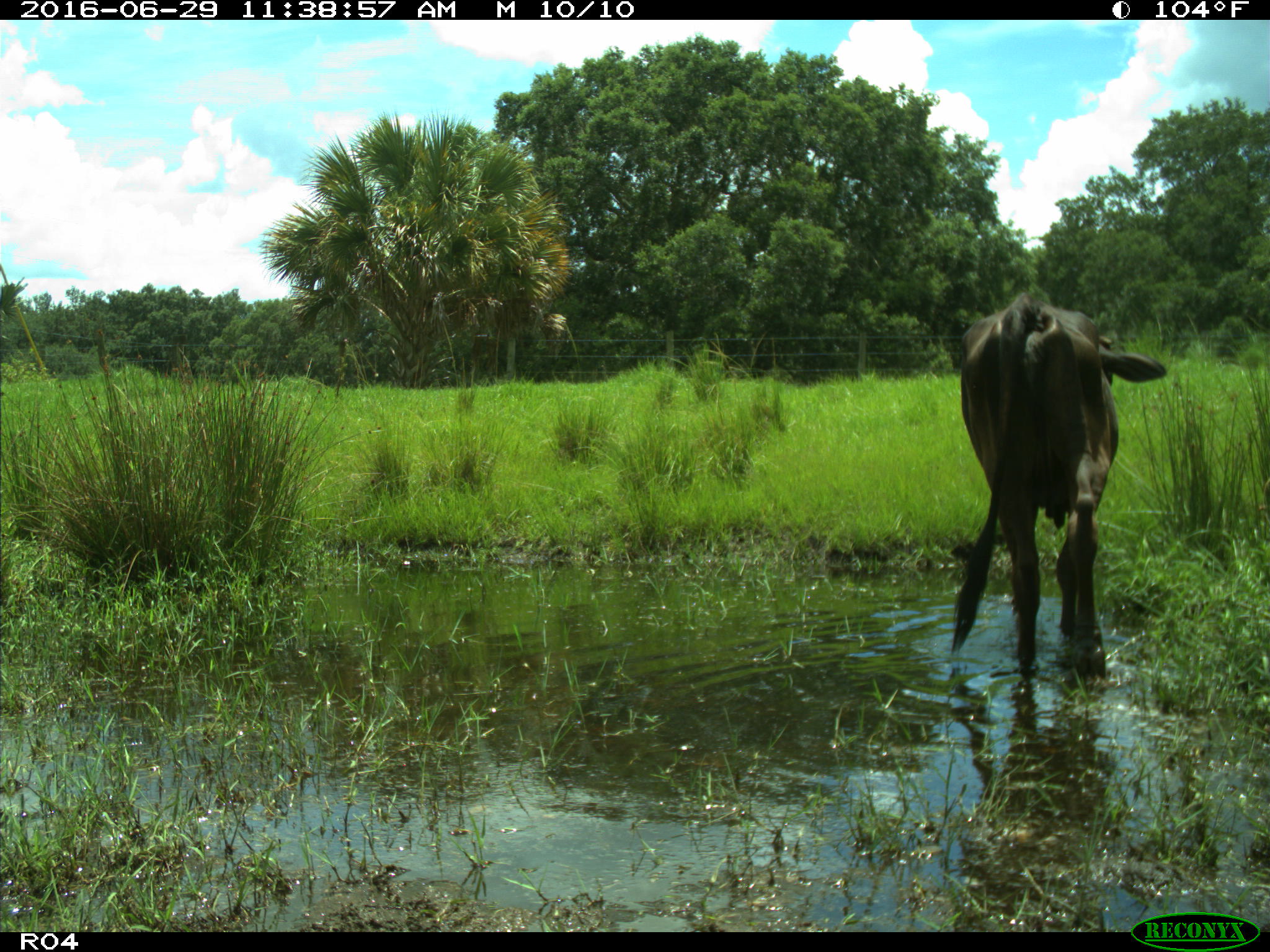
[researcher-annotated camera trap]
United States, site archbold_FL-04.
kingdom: Animalia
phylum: Chordata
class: Mammalia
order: Artiodactyla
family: Bovidae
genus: Bos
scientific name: Bos taurus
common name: domestic cow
Bos taurus (domestic cow).